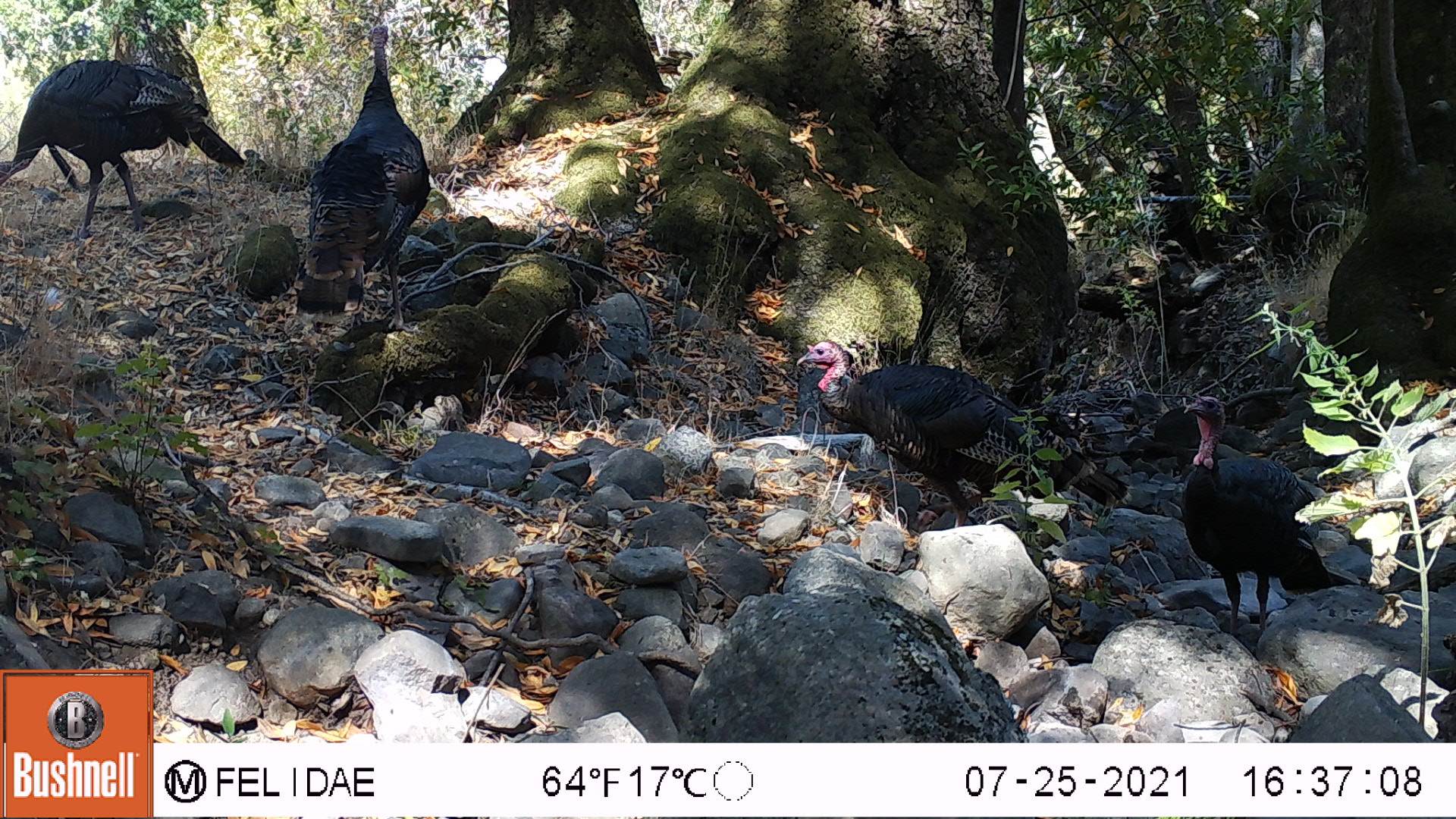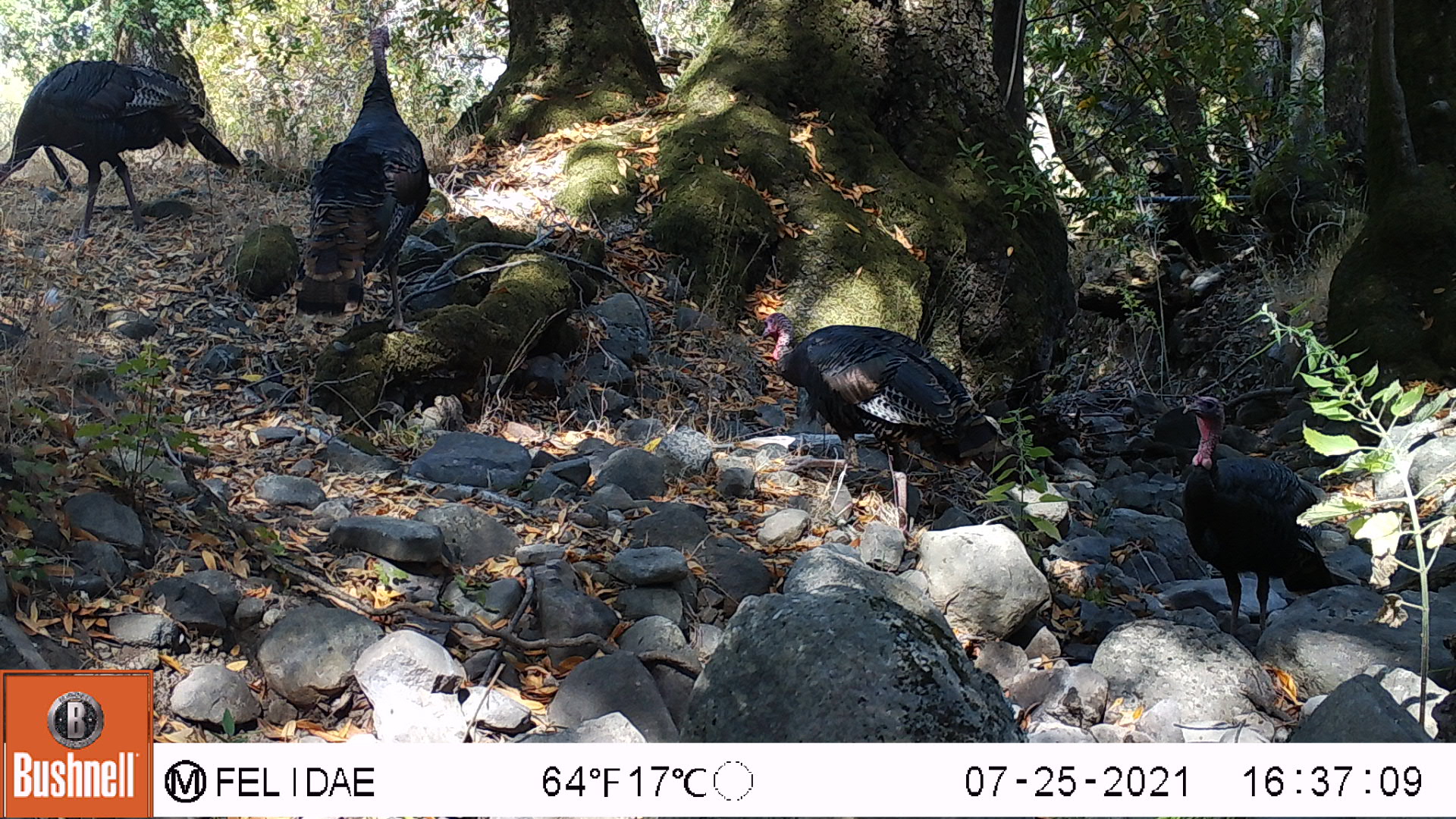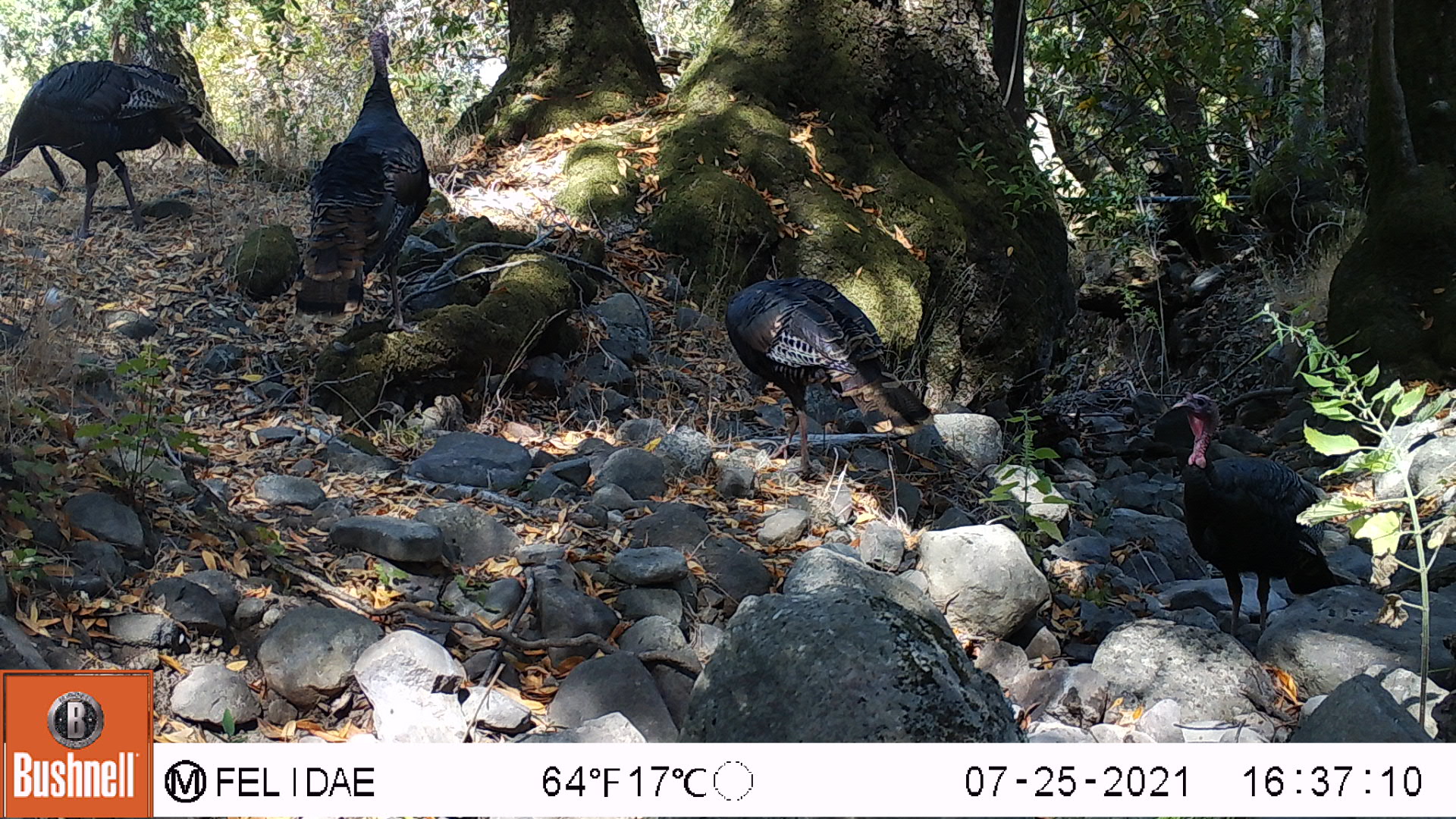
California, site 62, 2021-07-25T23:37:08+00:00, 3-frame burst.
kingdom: Animalia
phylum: Chordata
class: Aves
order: Galliformes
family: Phasianidae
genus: Meleagris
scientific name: Meleagris gallopavo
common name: turkey